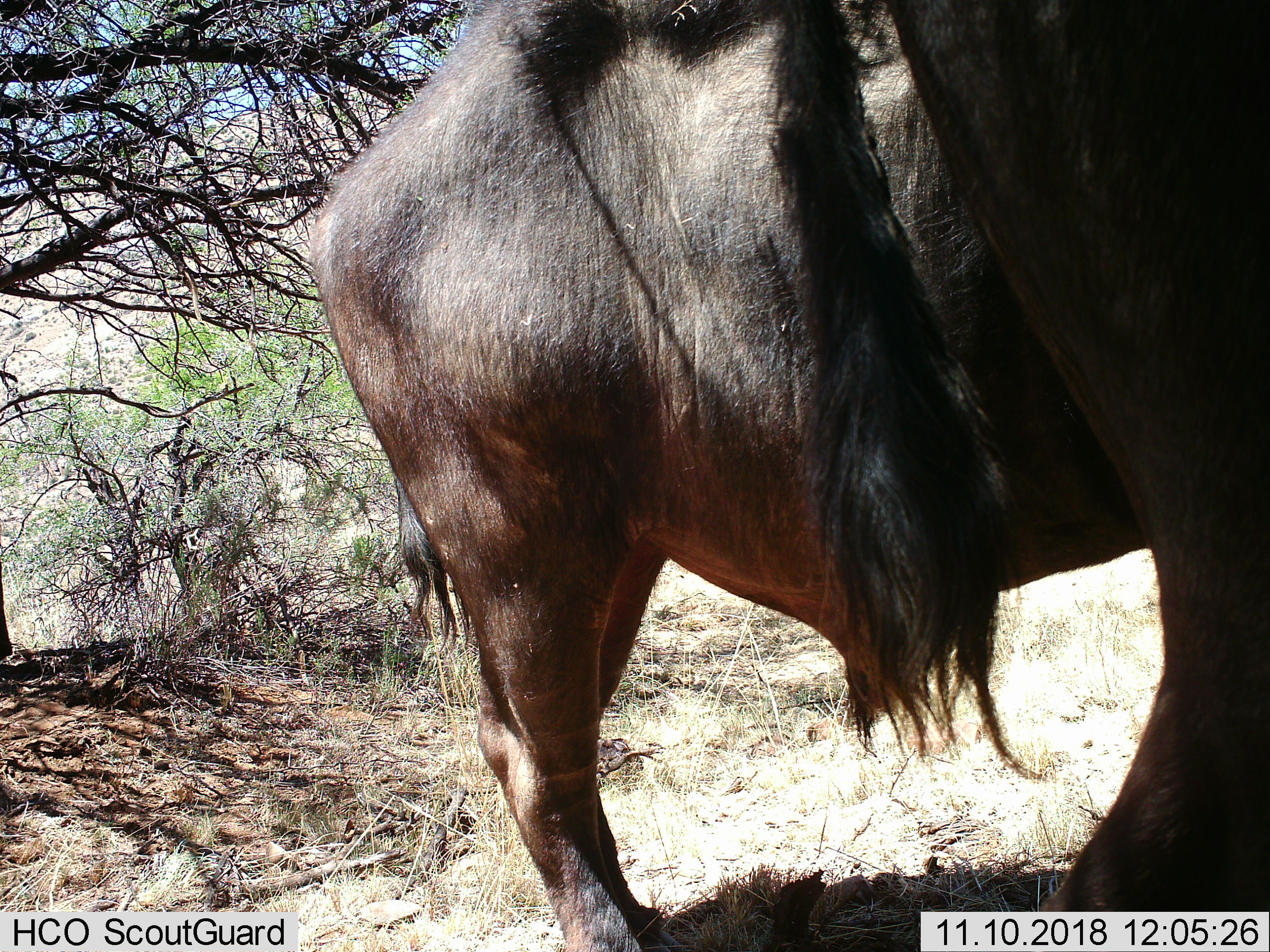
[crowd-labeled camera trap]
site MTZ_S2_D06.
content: unidentified animal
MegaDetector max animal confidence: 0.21